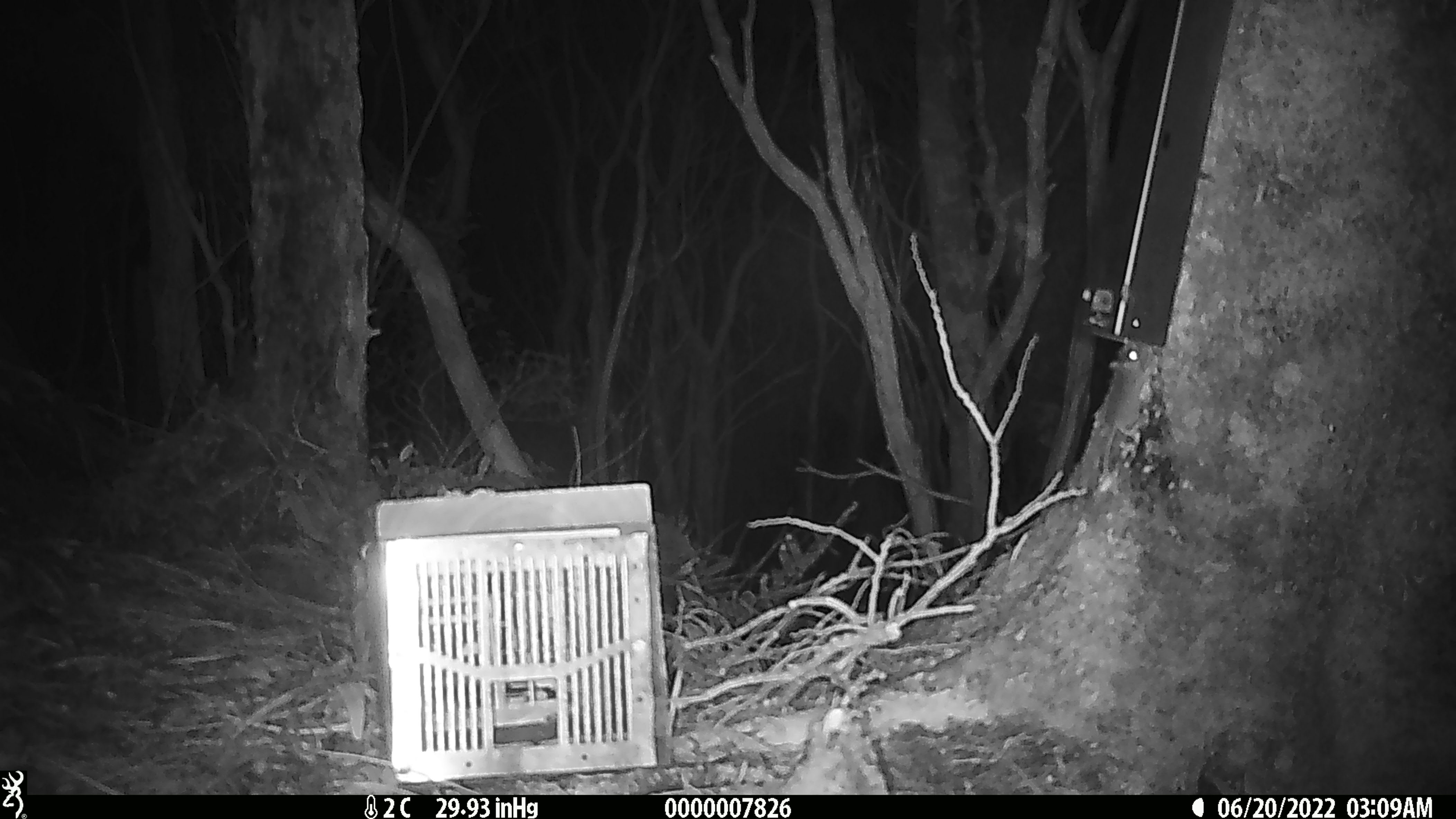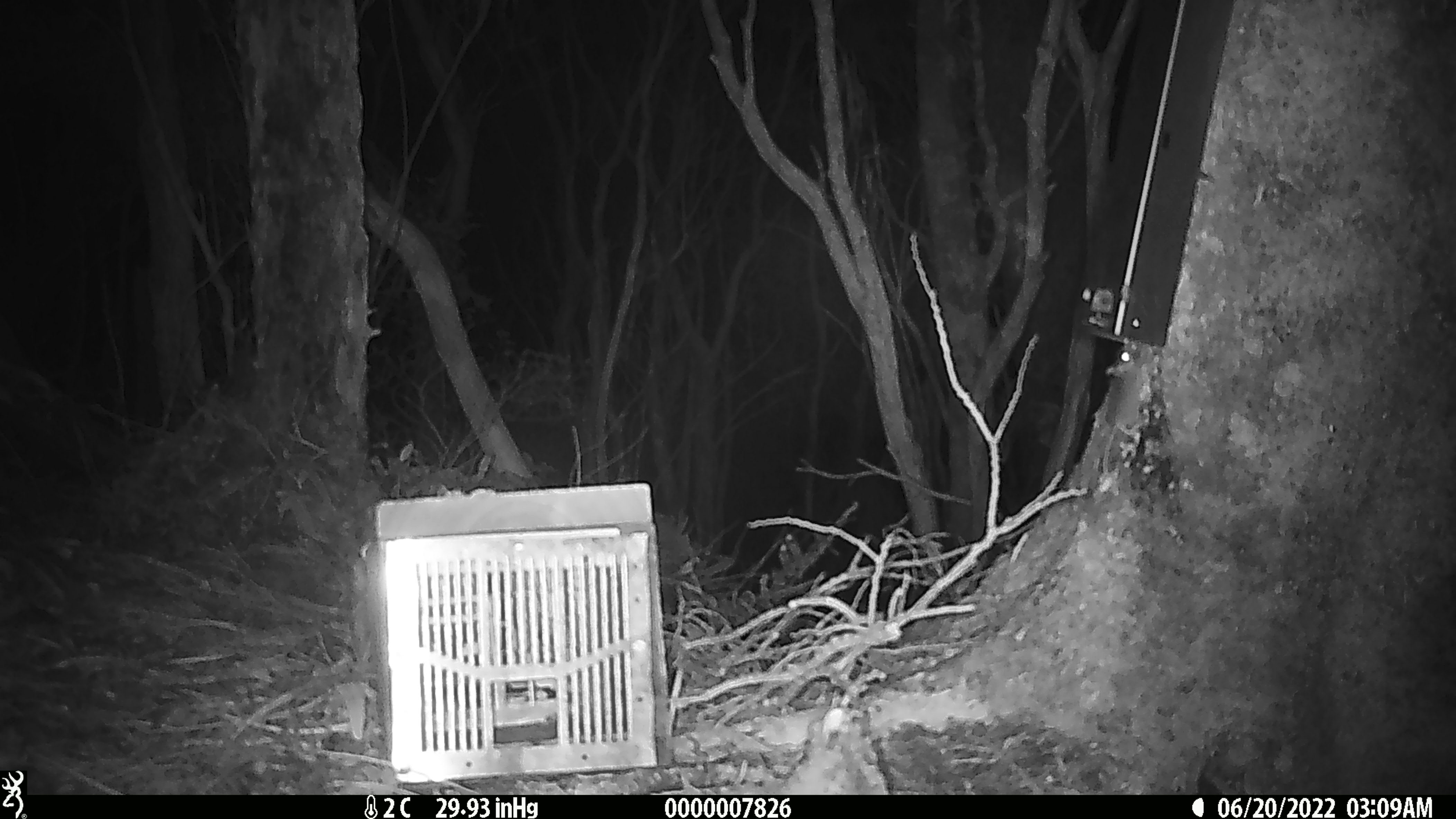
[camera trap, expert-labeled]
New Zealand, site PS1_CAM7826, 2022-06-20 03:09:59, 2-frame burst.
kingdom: Animalia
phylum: Chordata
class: Mammalia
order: Rodentia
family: Muridae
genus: Mus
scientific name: Mus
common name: mouse